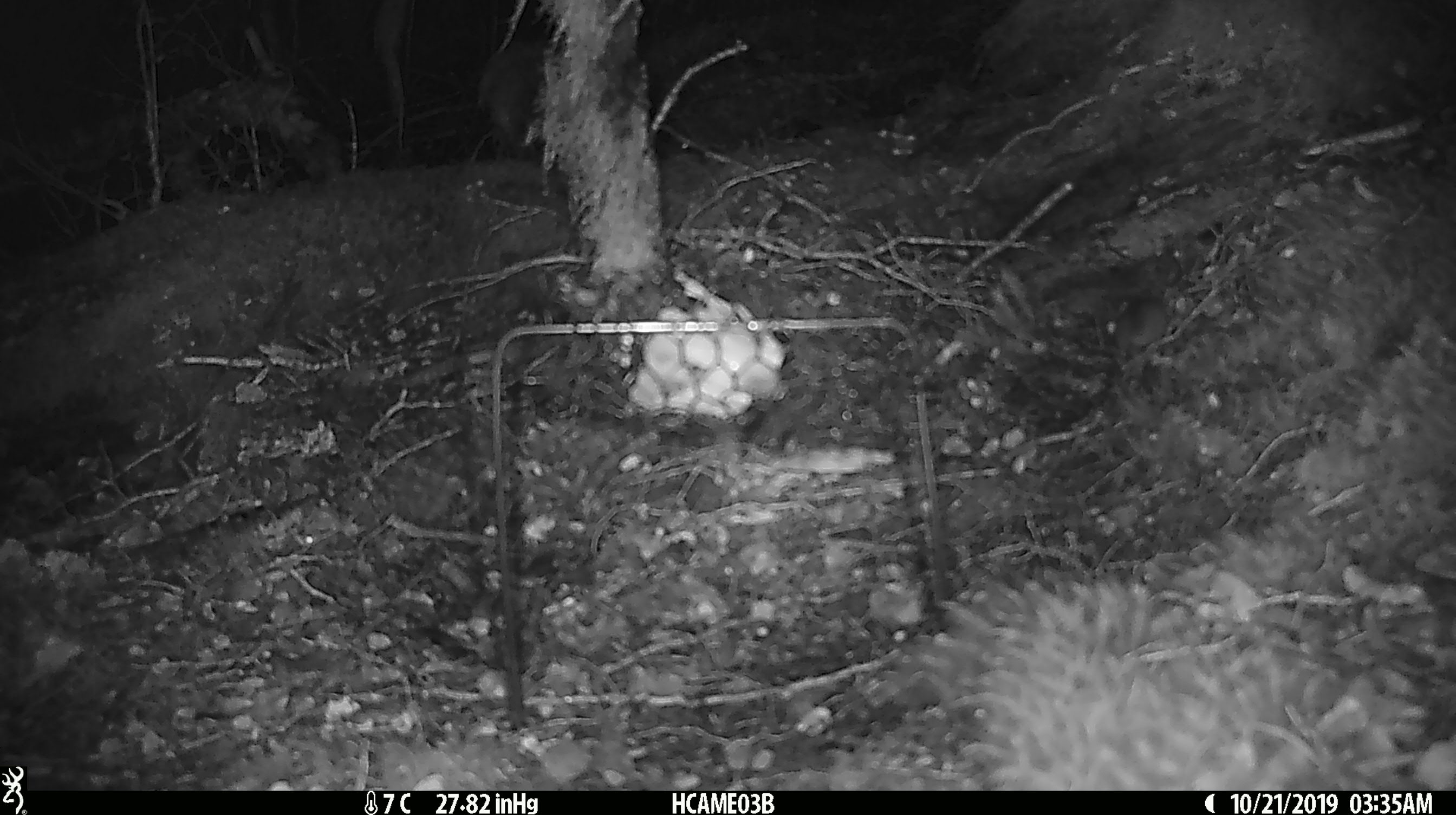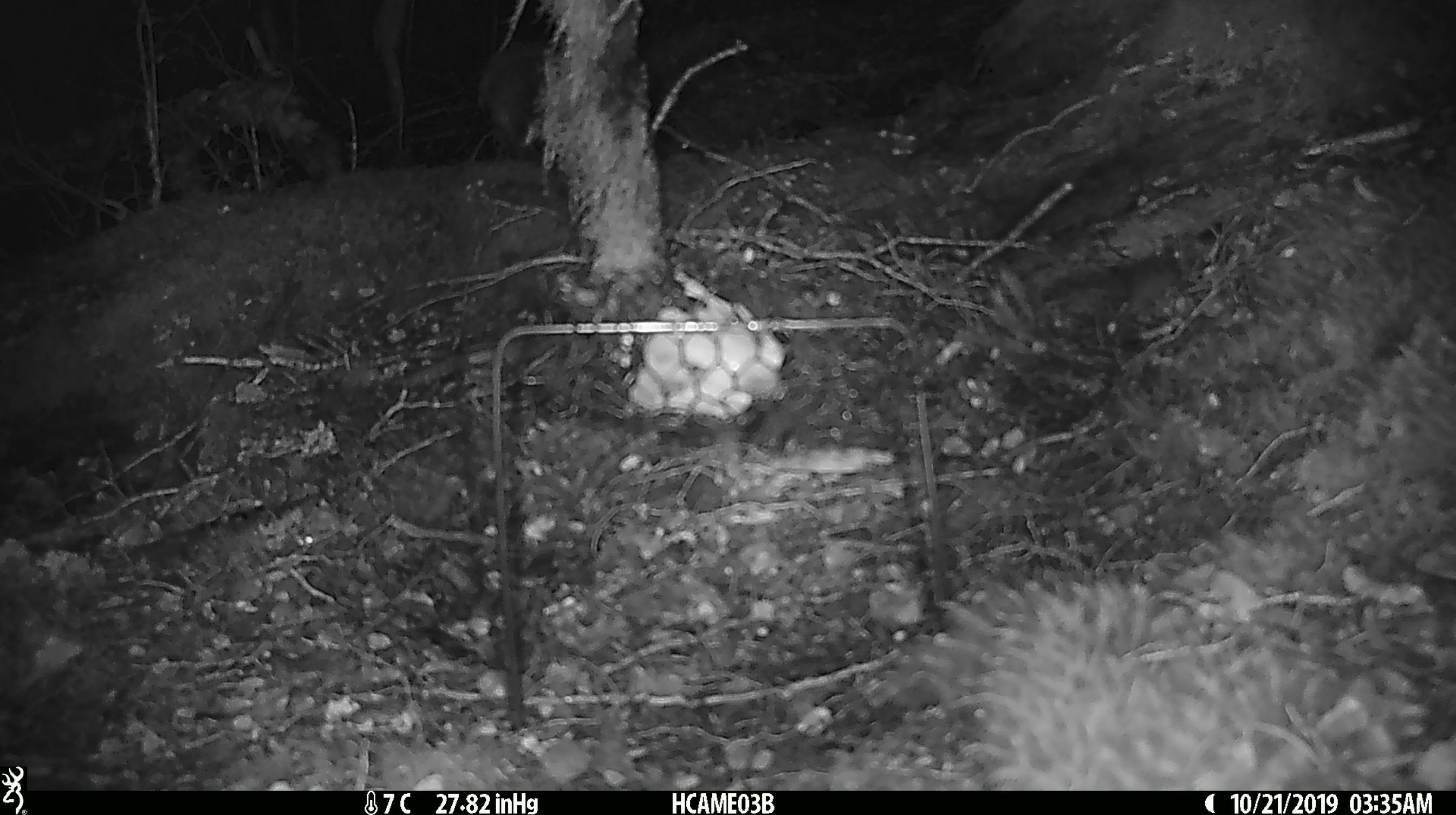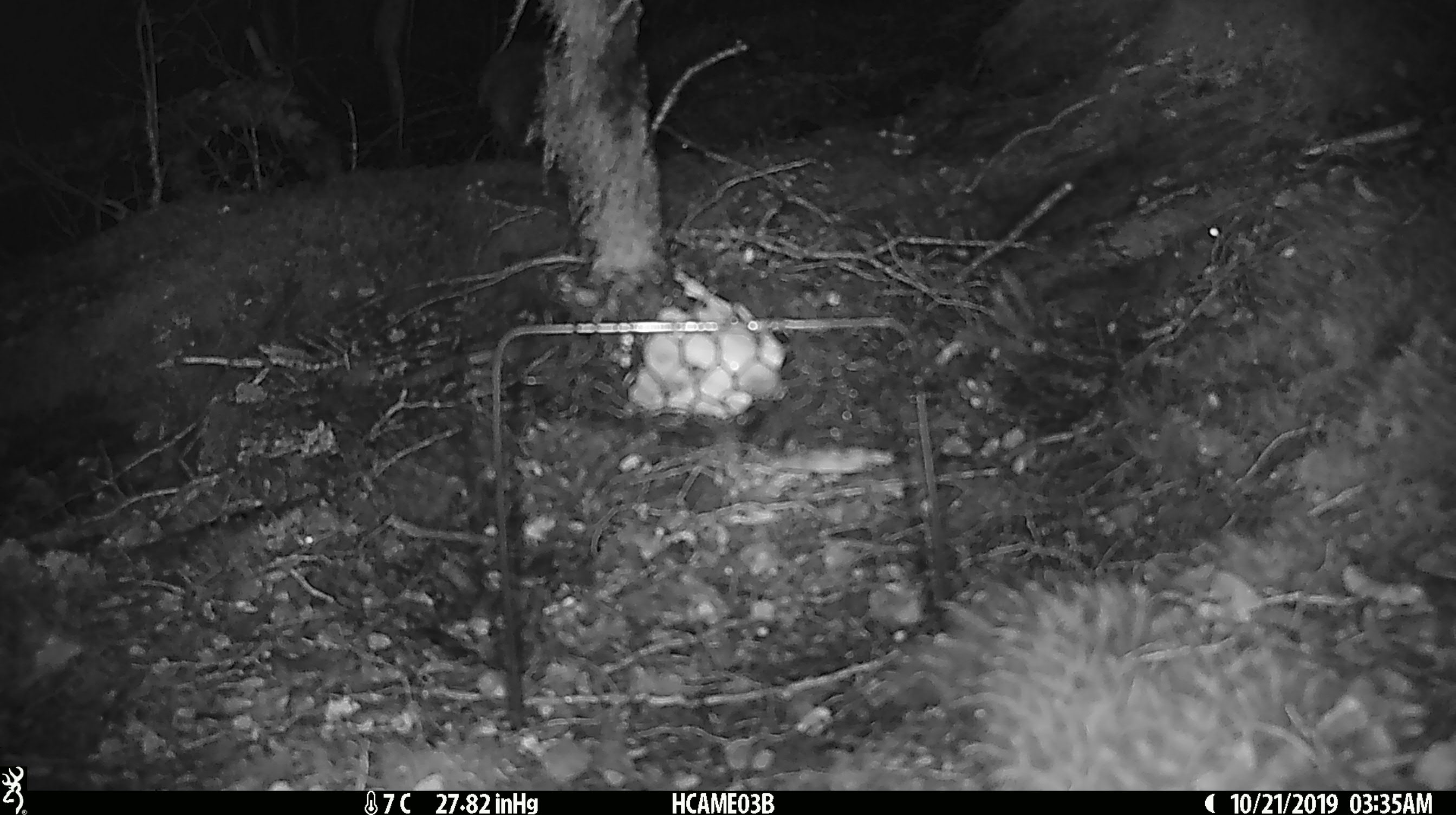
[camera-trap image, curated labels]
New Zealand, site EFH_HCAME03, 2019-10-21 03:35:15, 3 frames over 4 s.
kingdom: Animalia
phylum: Chordata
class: Mammalia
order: Rodentia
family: Muridae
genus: Mus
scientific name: Mus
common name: mouse